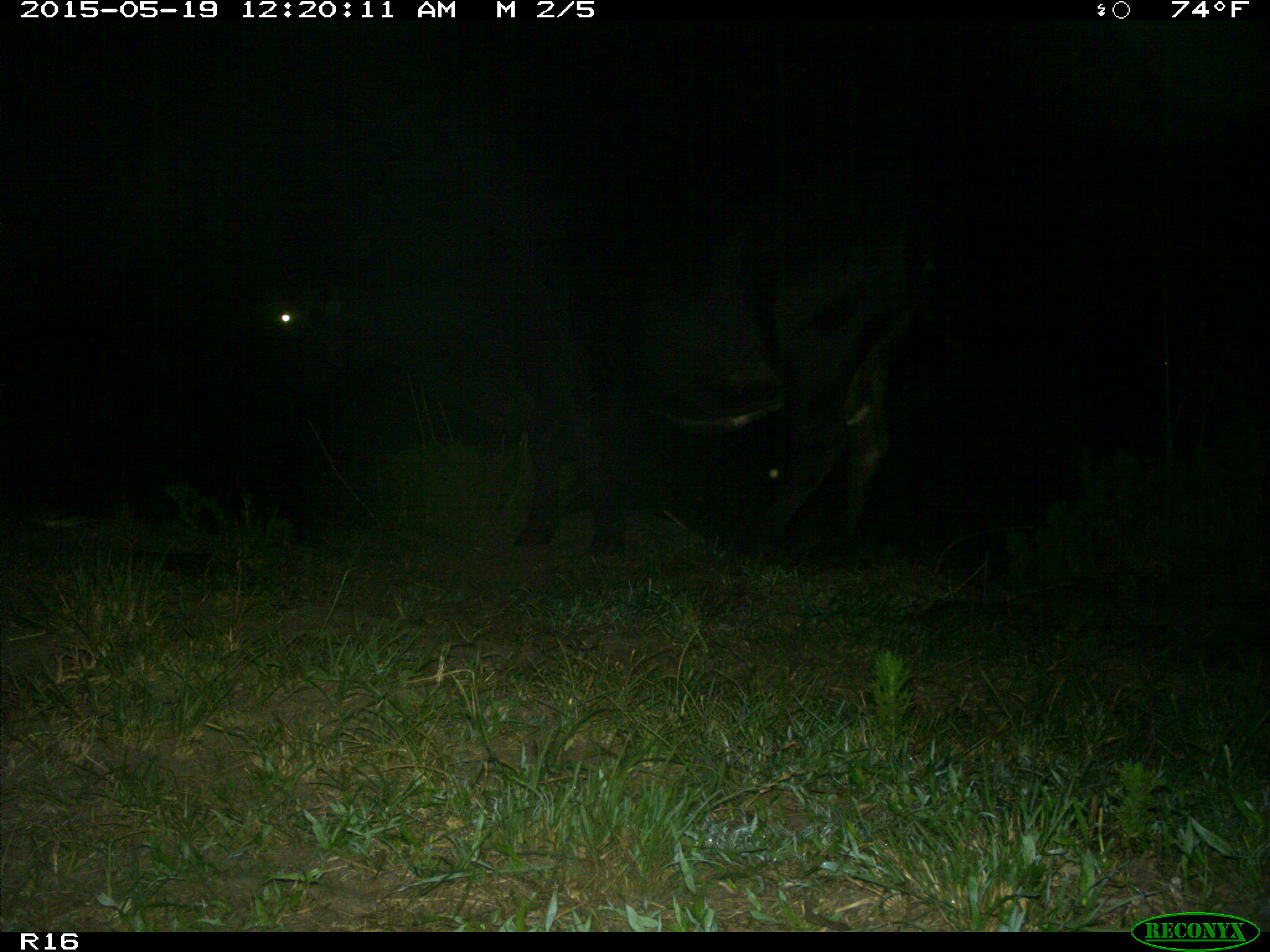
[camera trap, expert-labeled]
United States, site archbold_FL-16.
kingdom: Animalia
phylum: Chordata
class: Mammalia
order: Artiodactyla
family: Bovidae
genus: Bos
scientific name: Bos taurus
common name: domestic cow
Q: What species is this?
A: Bos taurus (domestic cow).